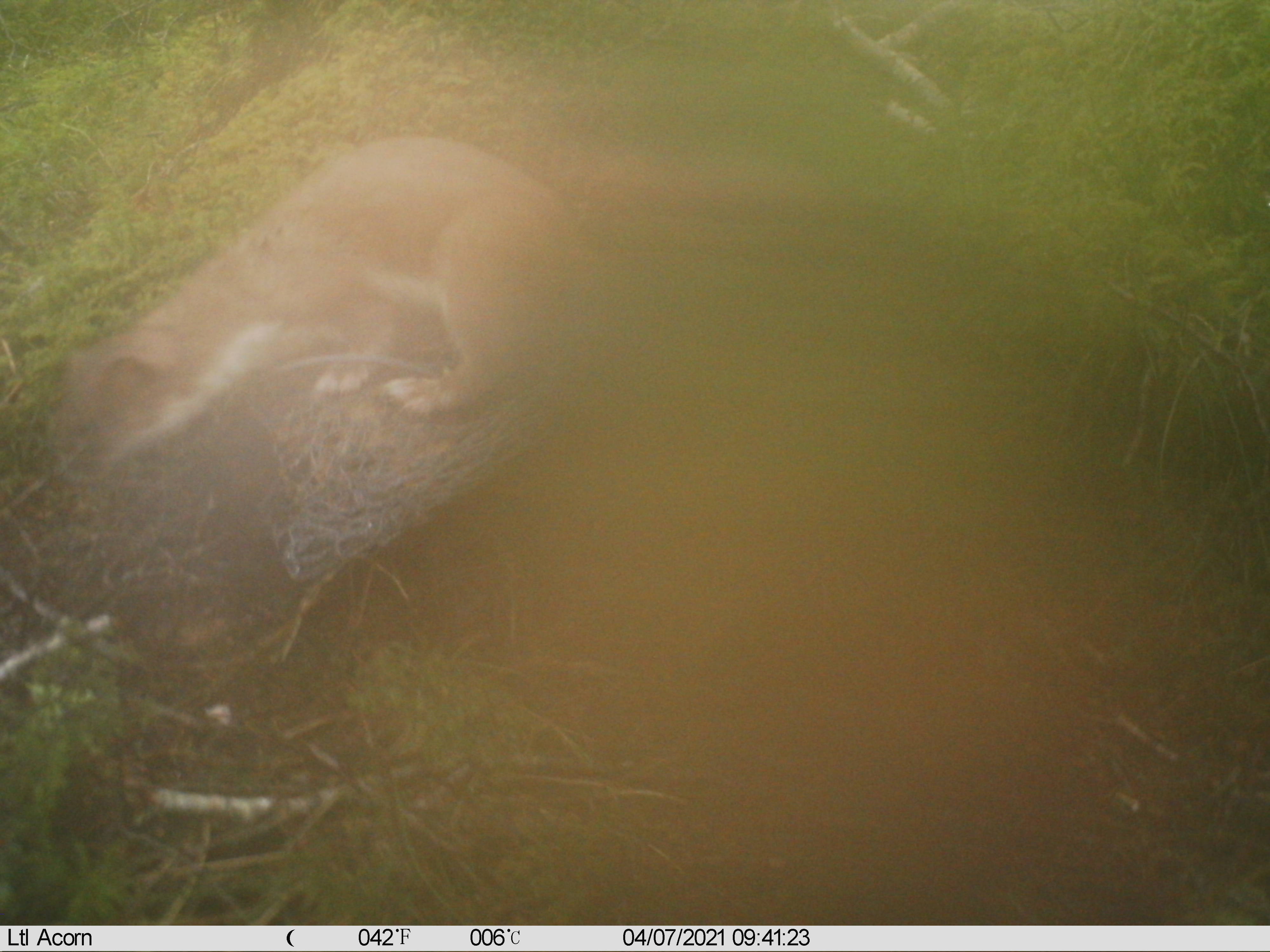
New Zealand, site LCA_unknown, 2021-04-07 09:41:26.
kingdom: Animalia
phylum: Chordata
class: Mammalia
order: Carnivora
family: Mustelidae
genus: Mustela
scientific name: Mustela erminea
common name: stoat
Stoat (Mustela erminea).